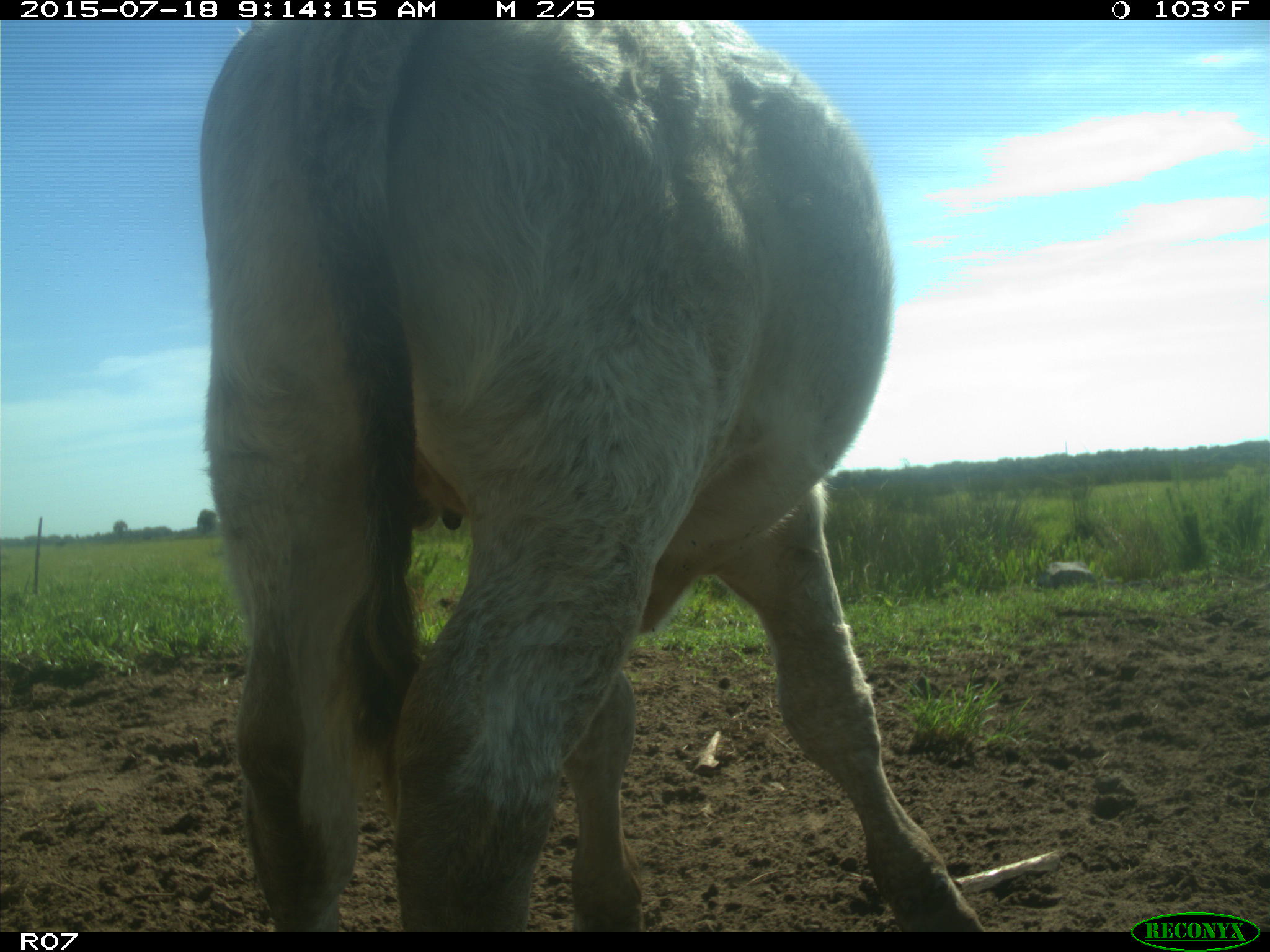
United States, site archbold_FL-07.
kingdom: Animalia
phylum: Chordata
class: Mammalia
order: Artiodactyla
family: Bovidae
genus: Bos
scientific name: Bos taurus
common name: domestic cow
Bos taurus (domestic cow).